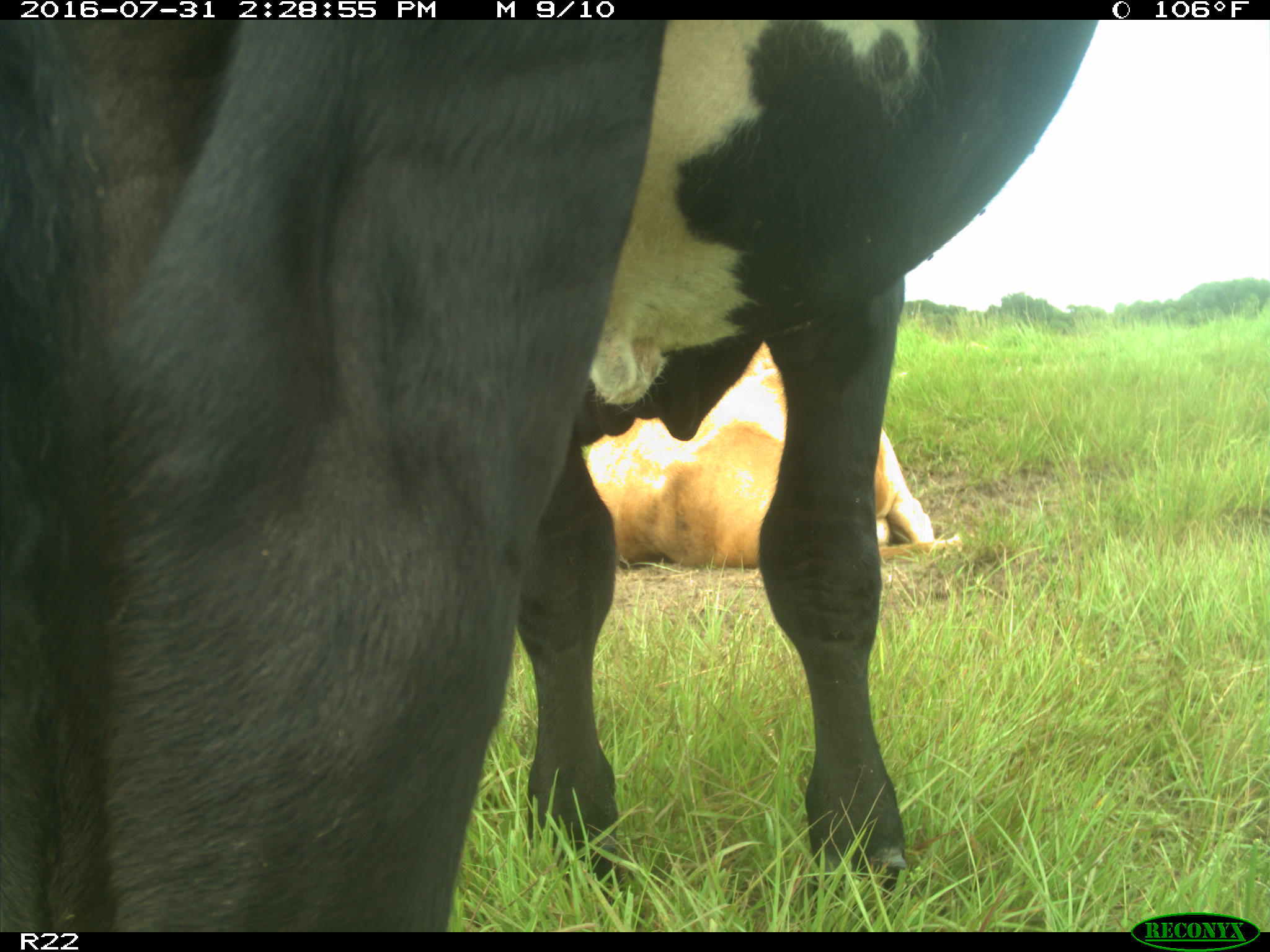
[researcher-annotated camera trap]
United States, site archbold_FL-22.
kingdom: Animalia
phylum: Chordata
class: Mammalia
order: Artiodactyla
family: Bovidae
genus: Bos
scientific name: Bos taurus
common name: domestic cow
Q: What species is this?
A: Bos taurus (domestic cow).